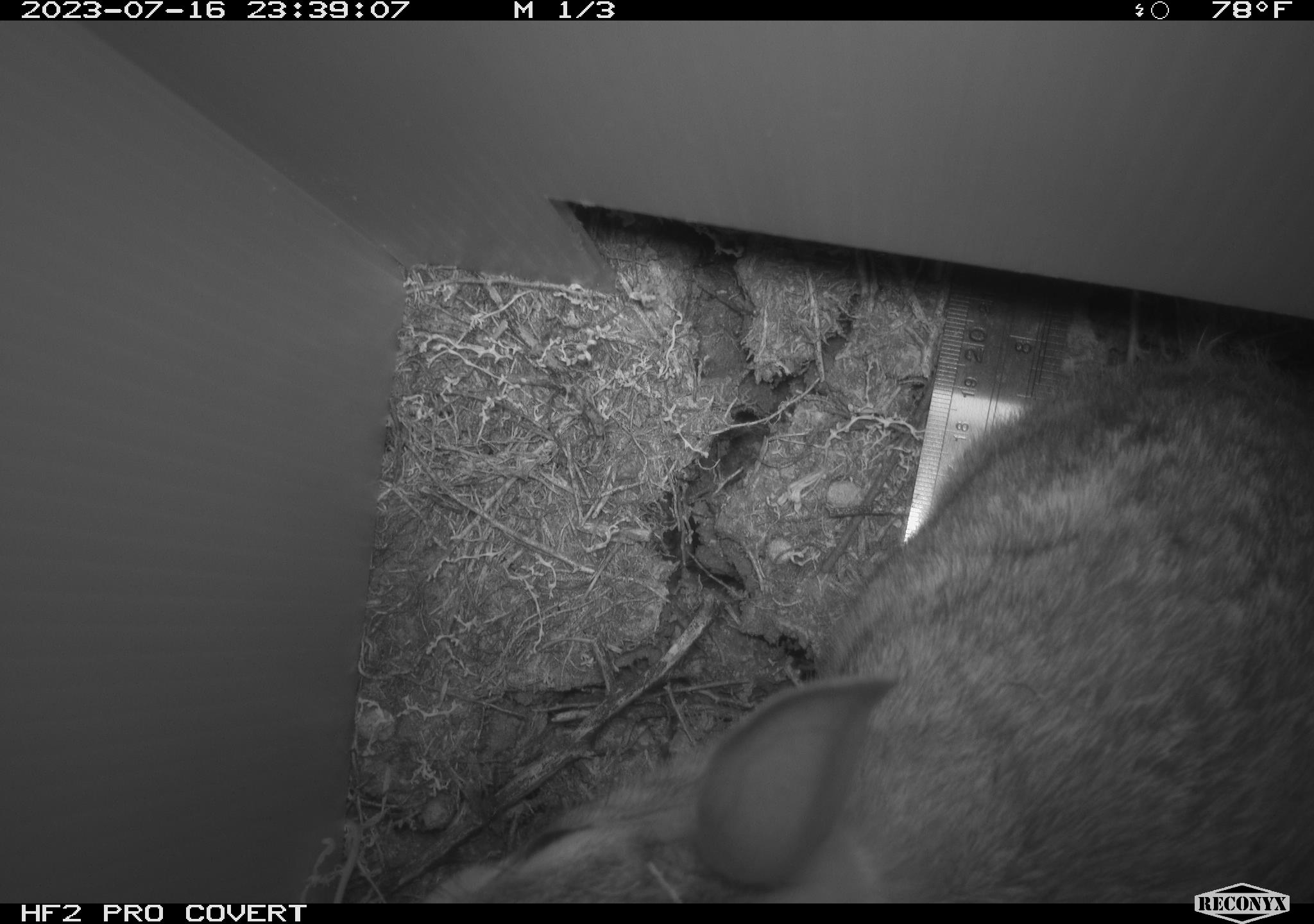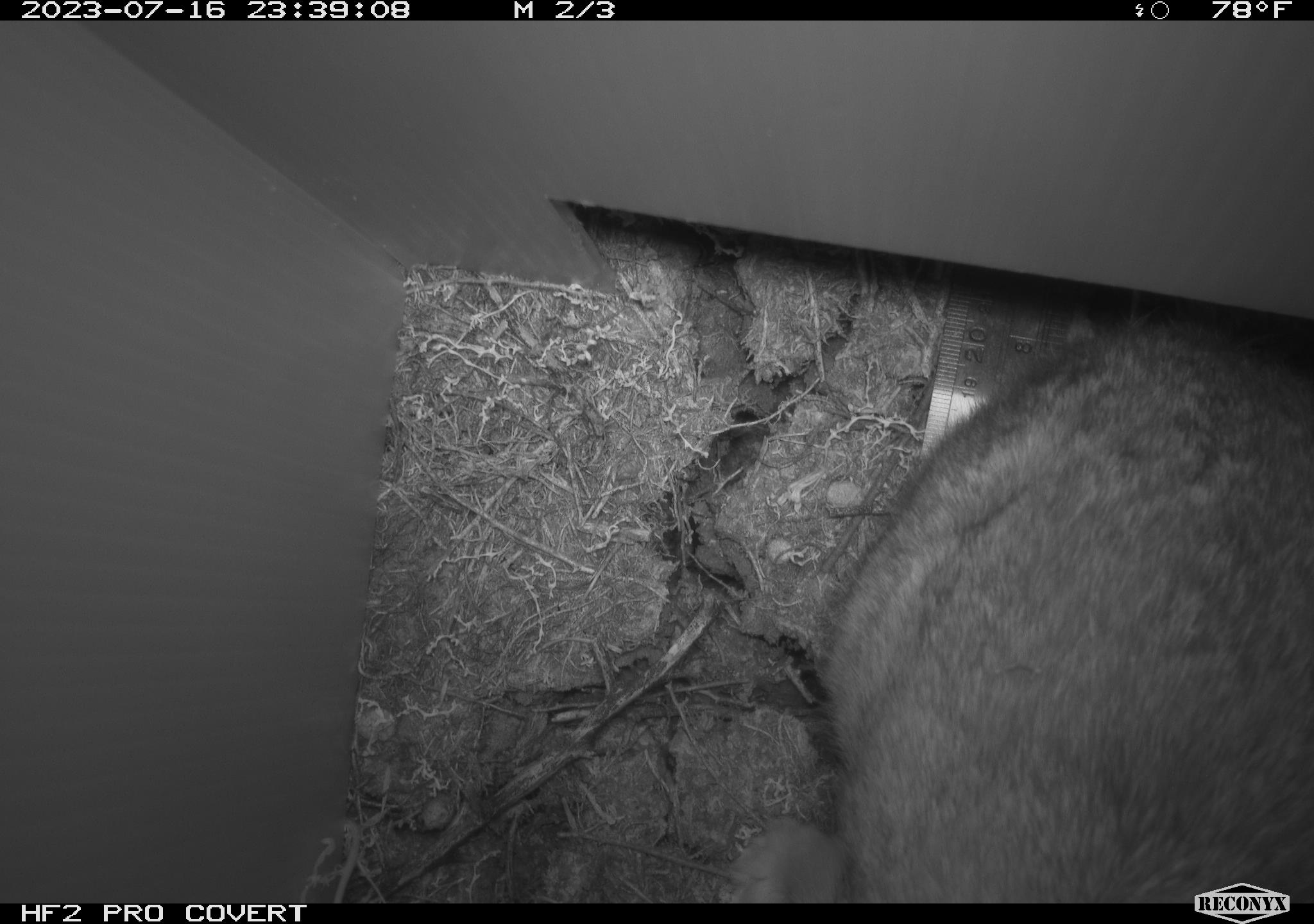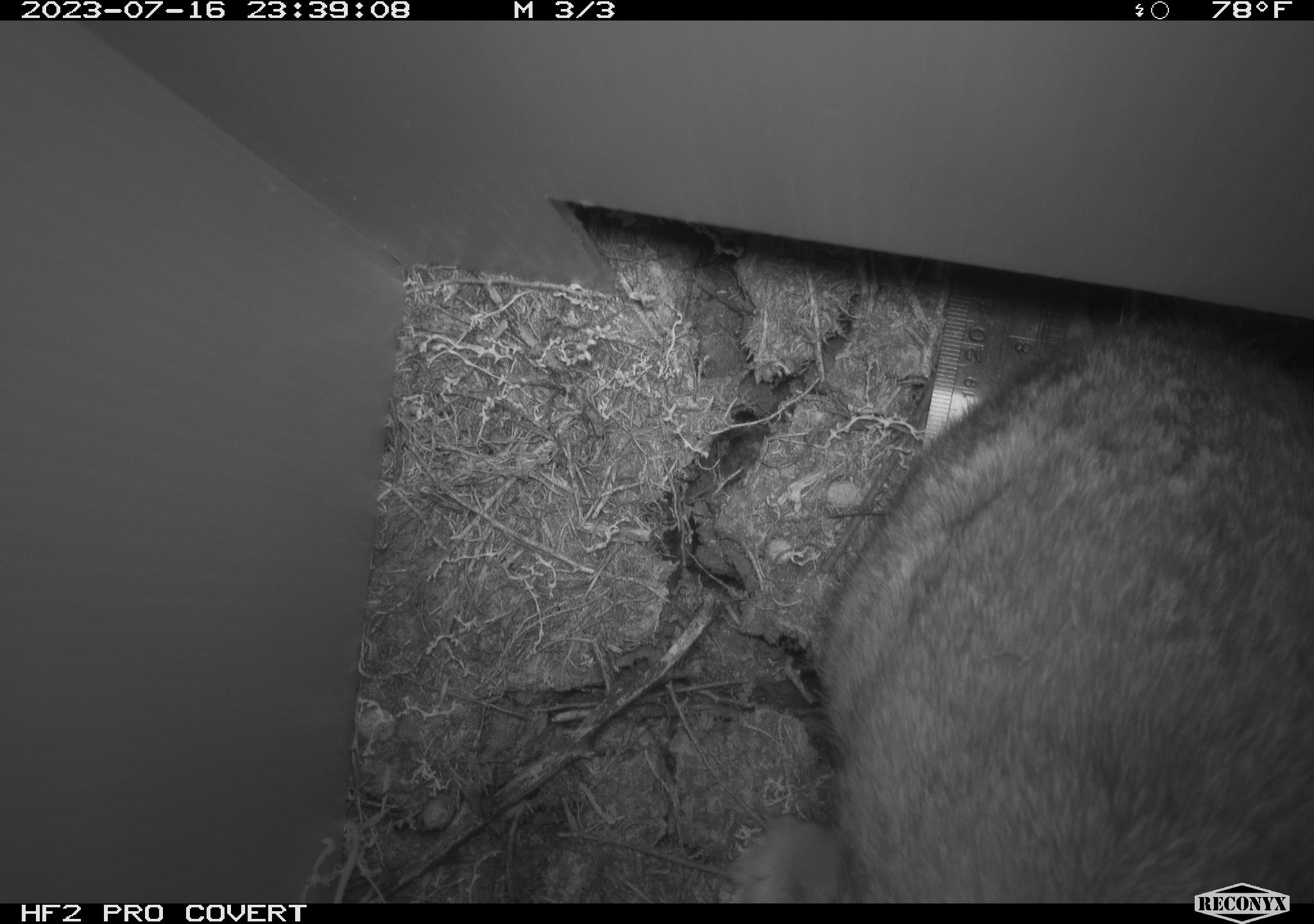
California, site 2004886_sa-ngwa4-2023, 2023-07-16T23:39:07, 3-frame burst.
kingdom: Animalia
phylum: Chordata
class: Mammalia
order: Lagomorpha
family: Leporidae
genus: Sylvilagus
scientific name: Sylvilagus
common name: cottontail rabbits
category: sylvilagus species